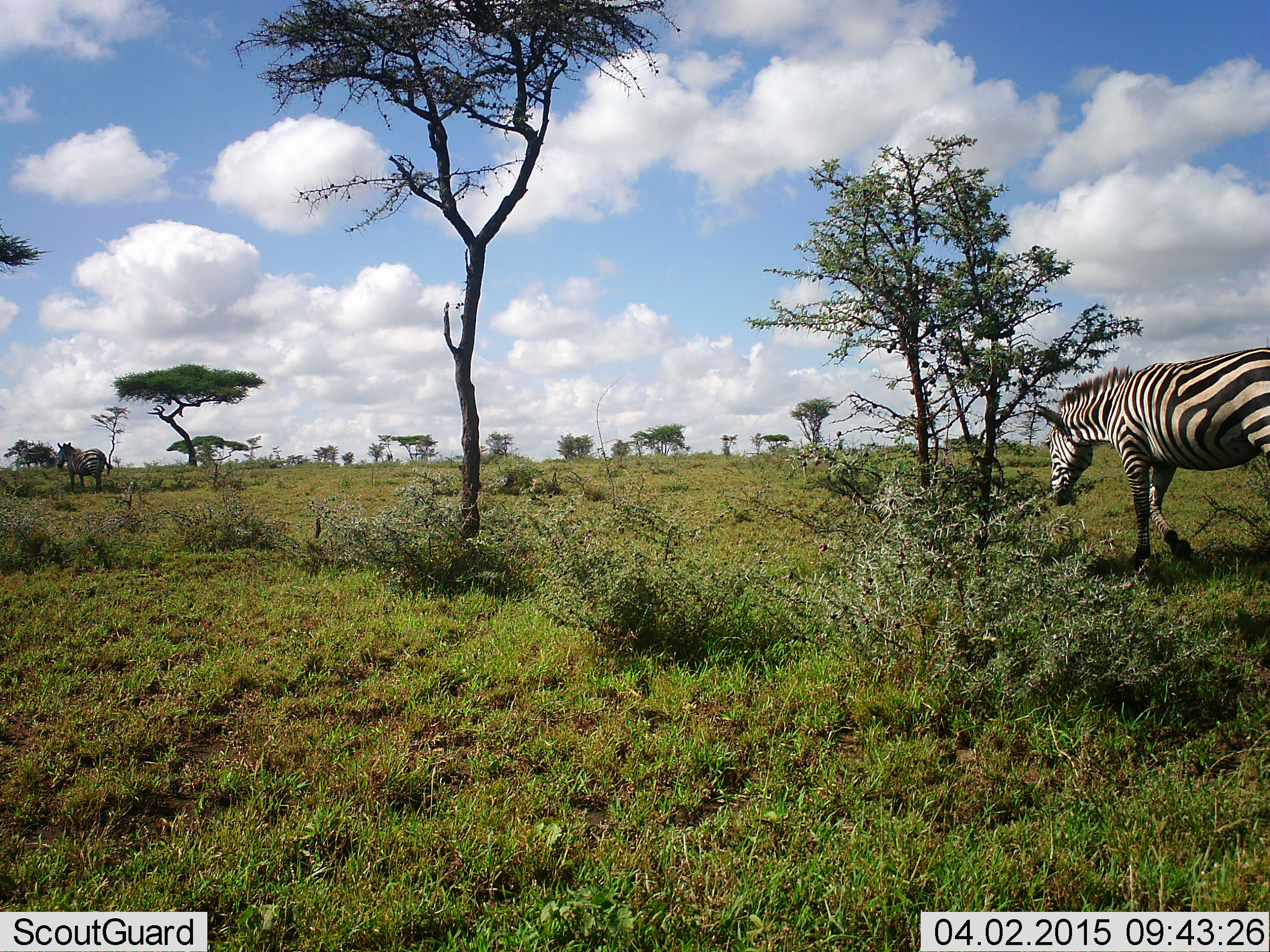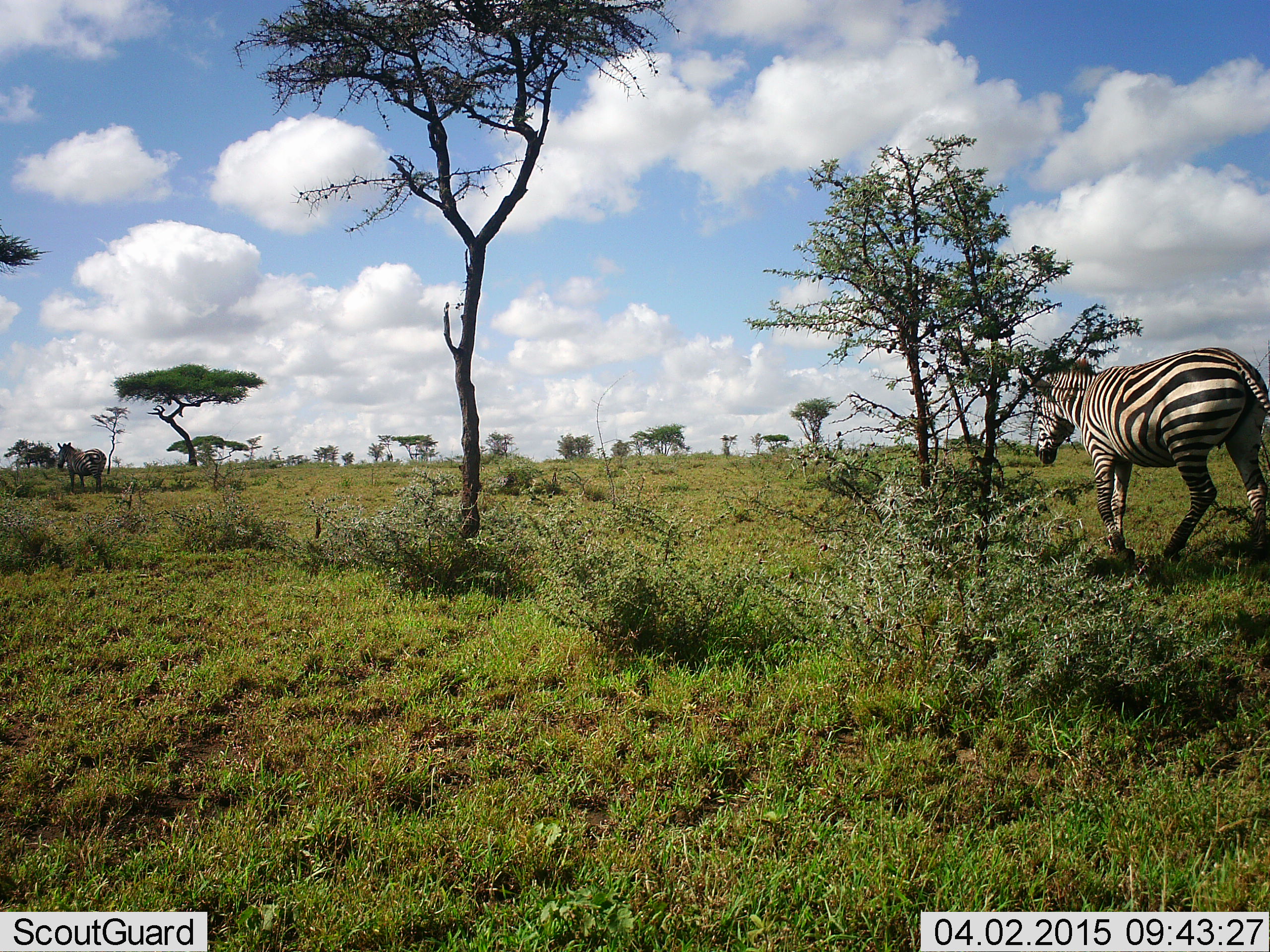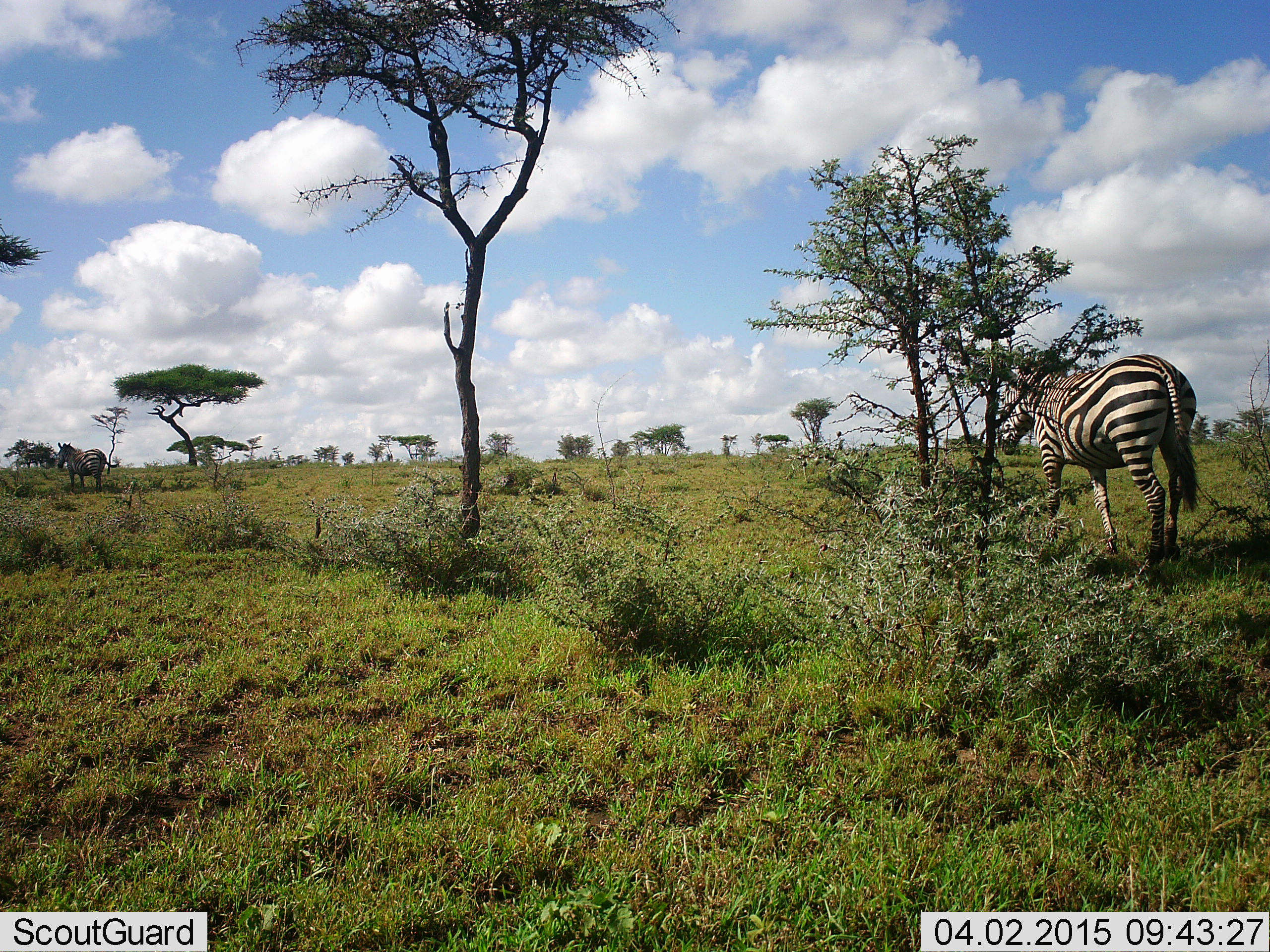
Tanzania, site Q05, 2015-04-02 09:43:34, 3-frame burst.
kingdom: Animalia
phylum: Chordata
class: Mammalia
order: Perissodactyla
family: Equidae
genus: Equus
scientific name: Equus quagga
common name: plains zebra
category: zebra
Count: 2.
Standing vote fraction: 50%.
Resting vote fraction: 10%.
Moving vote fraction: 80%.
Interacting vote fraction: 0%.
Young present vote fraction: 0%.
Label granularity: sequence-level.